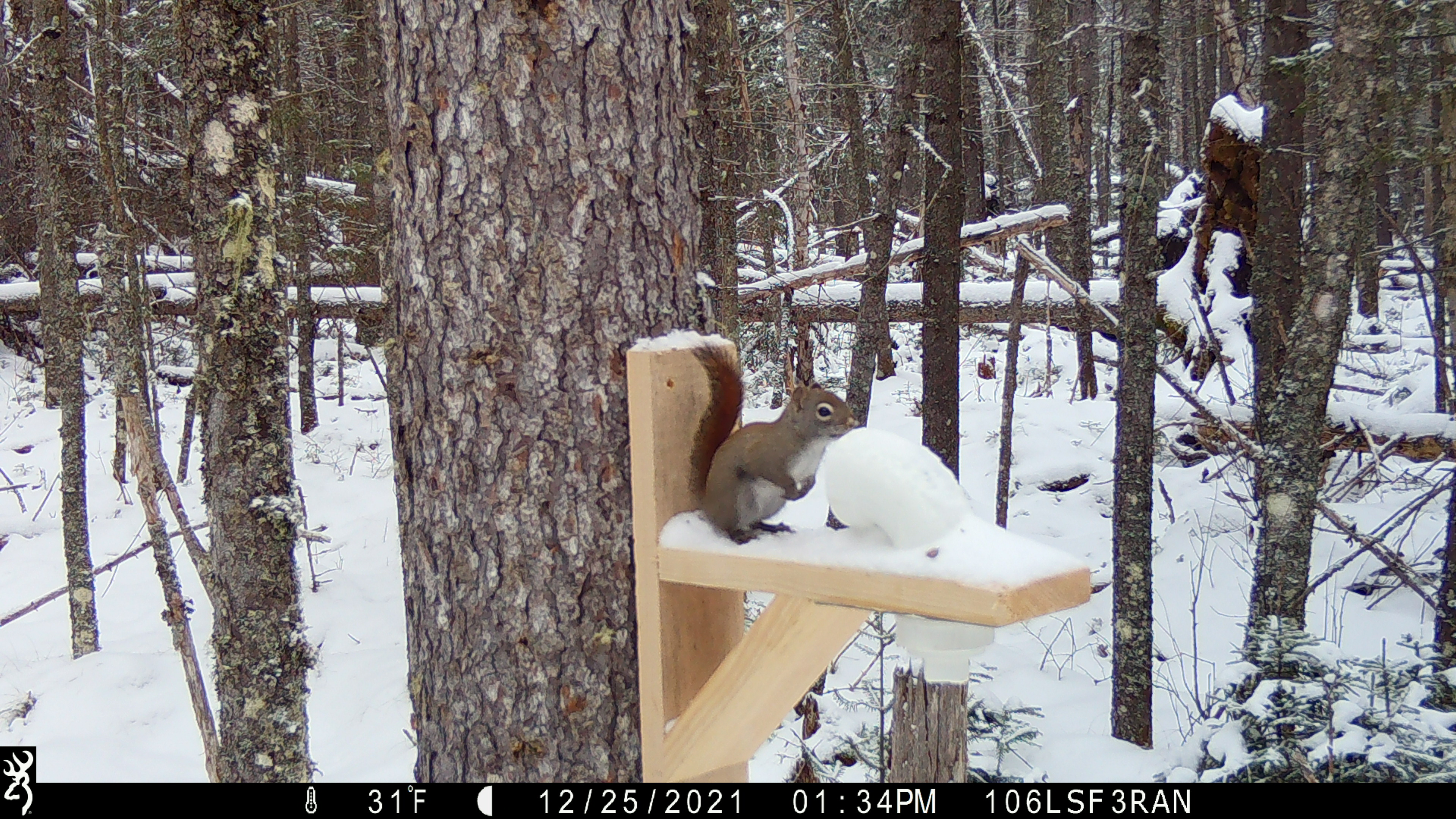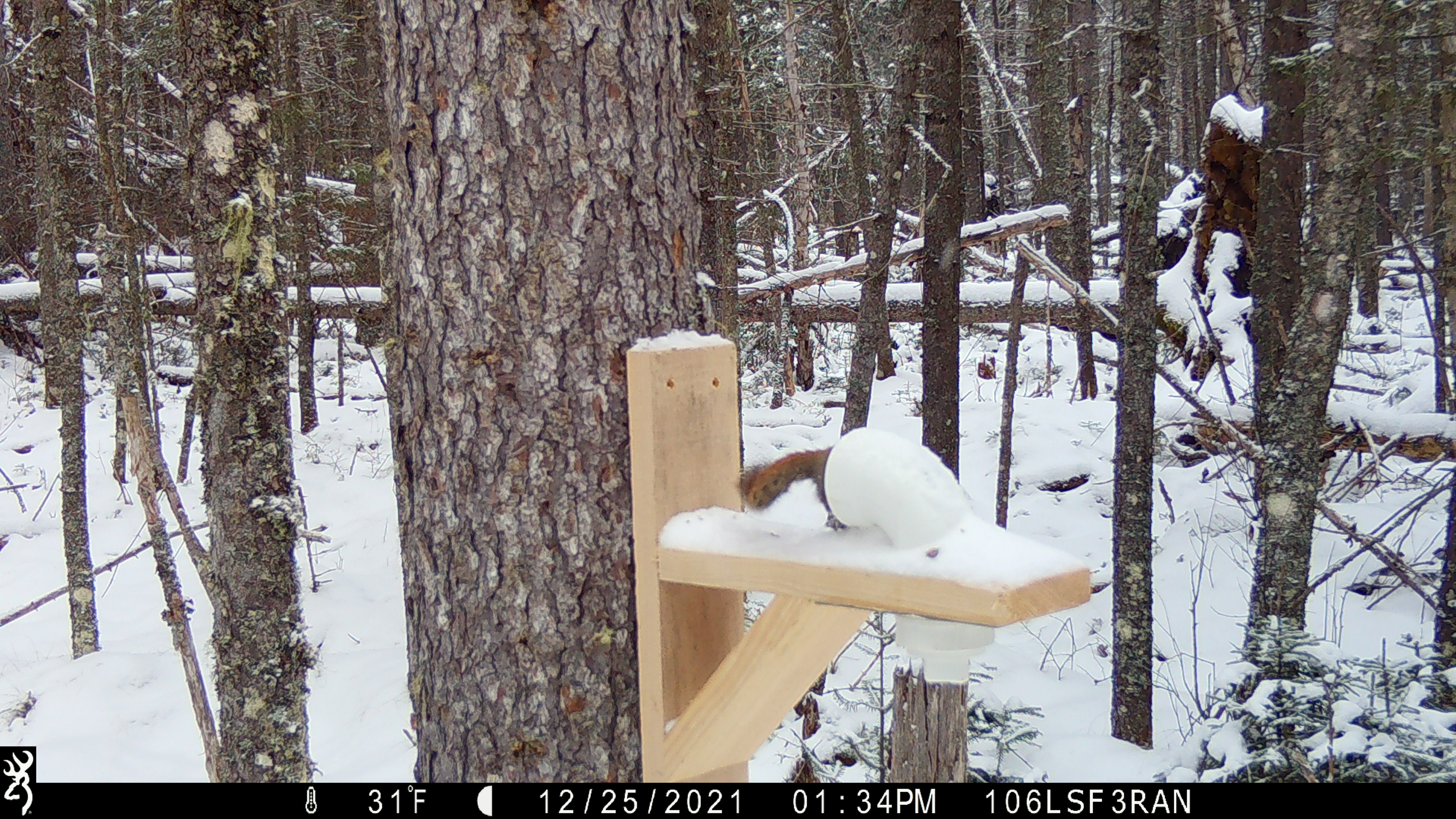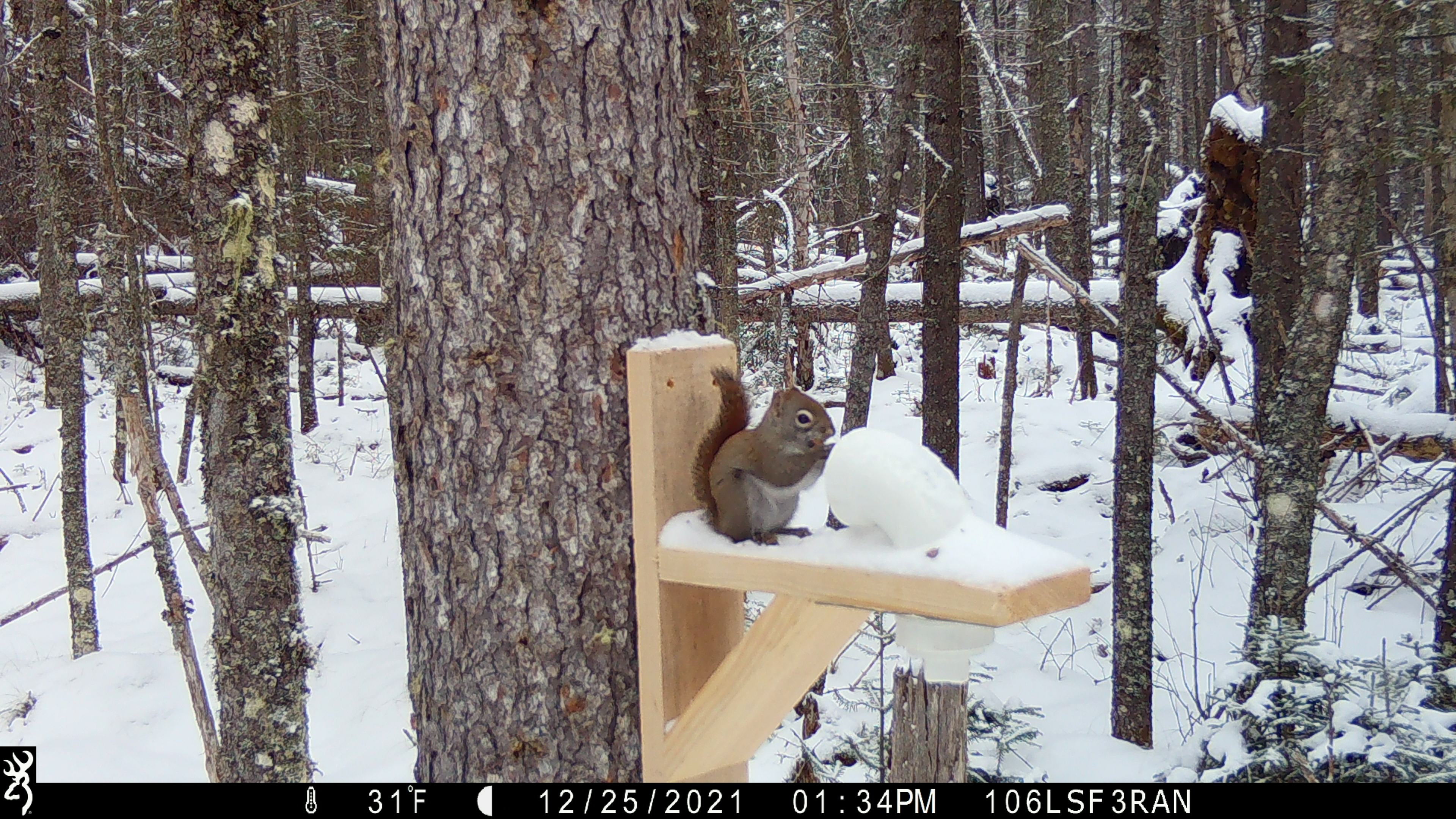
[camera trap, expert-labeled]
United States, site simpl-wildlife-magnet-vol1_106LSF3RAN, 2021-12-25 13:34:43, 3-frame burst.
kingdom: Animalia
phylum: Chordata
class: Mammalia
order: Rodentia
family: Sciuridae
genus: Tamiasciurus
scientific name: Tamiasciurus hudsonicus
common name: red squirrel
Red squirrel (Tamiasciurus hudsonicus).